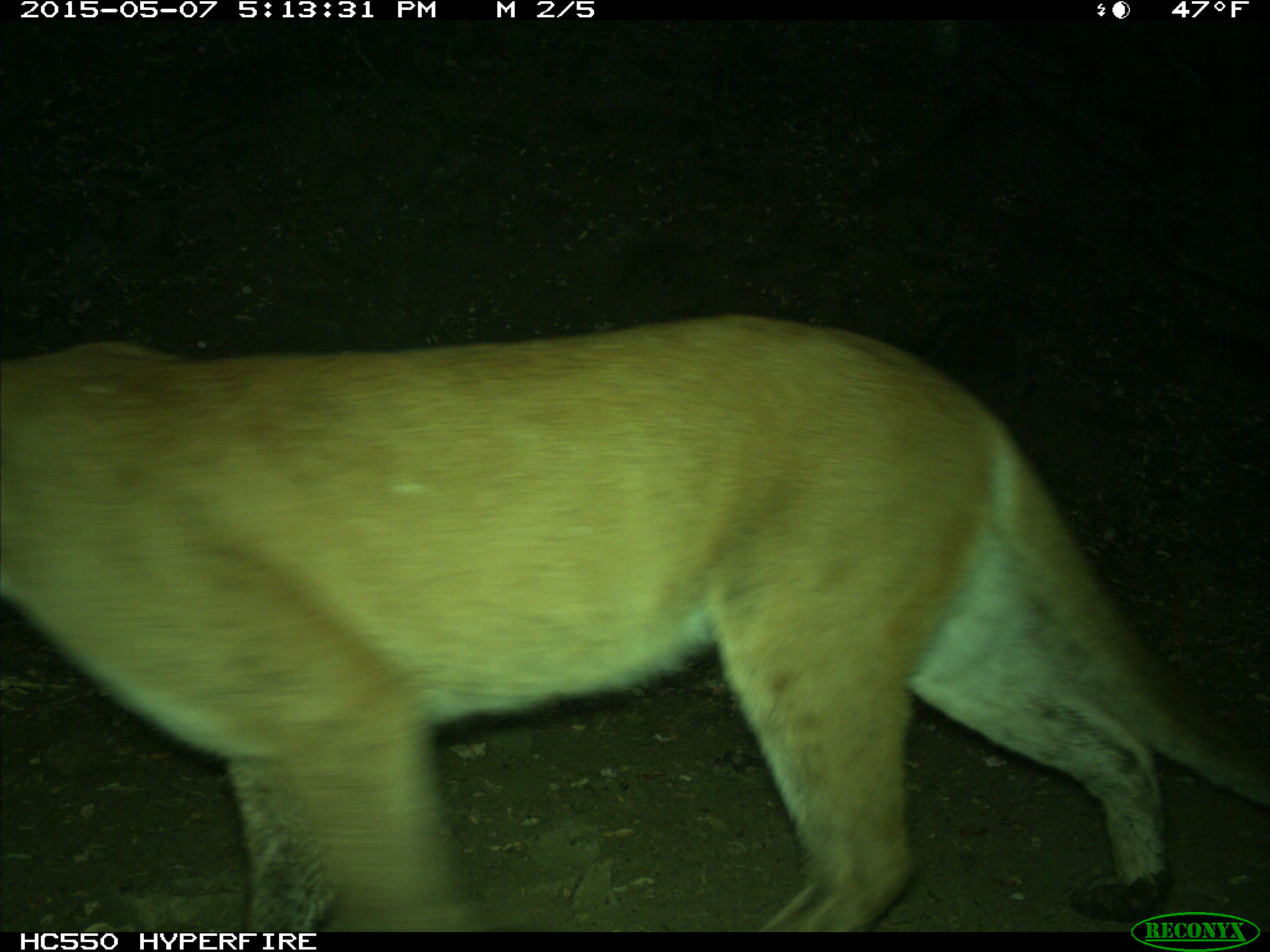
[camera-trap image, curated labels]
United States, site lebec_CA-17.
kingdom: Animalia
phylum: Chordata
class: Mammalia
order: Carnivora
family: Felidae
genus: Puma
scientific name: Puma concolor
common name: mountain lion